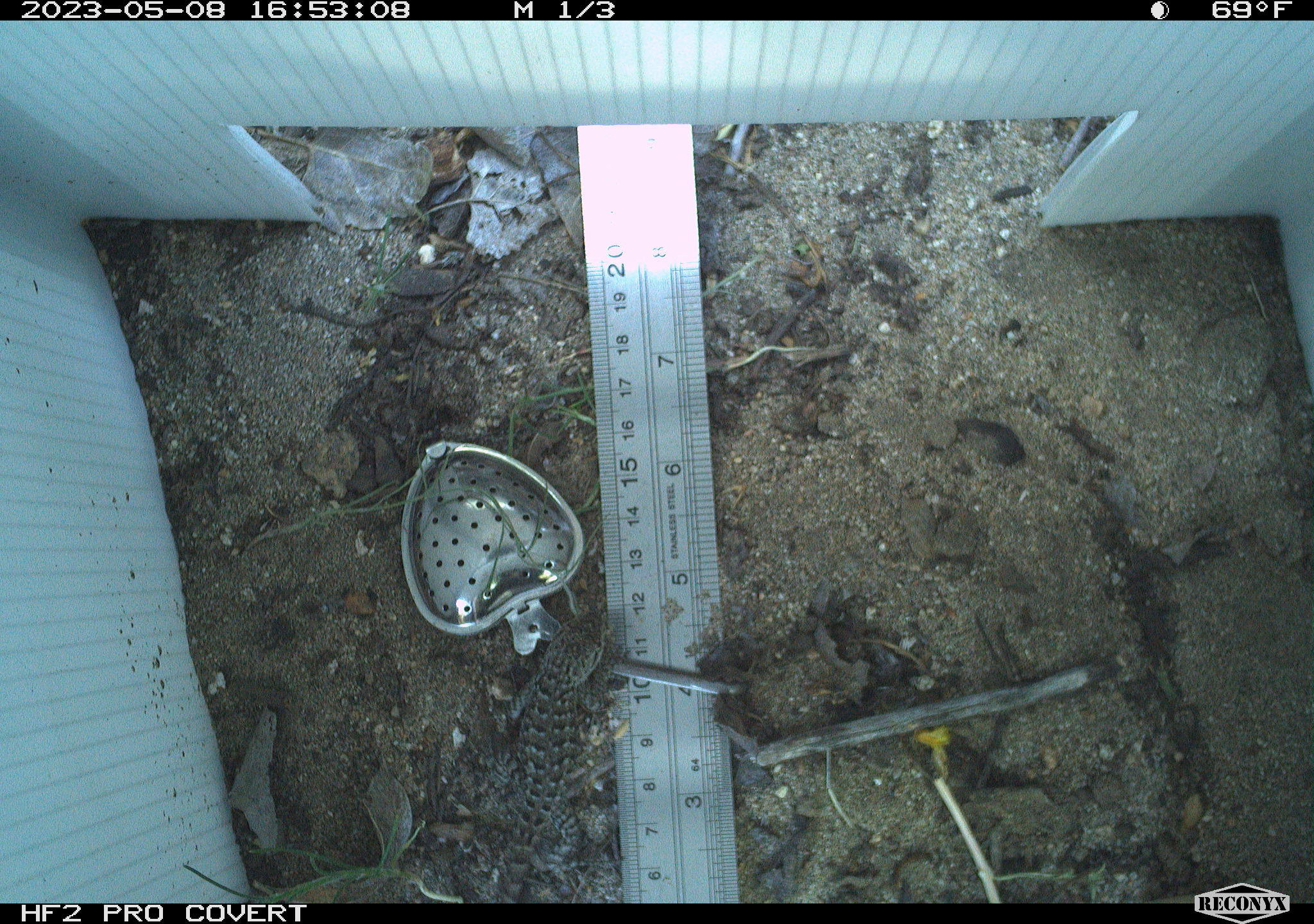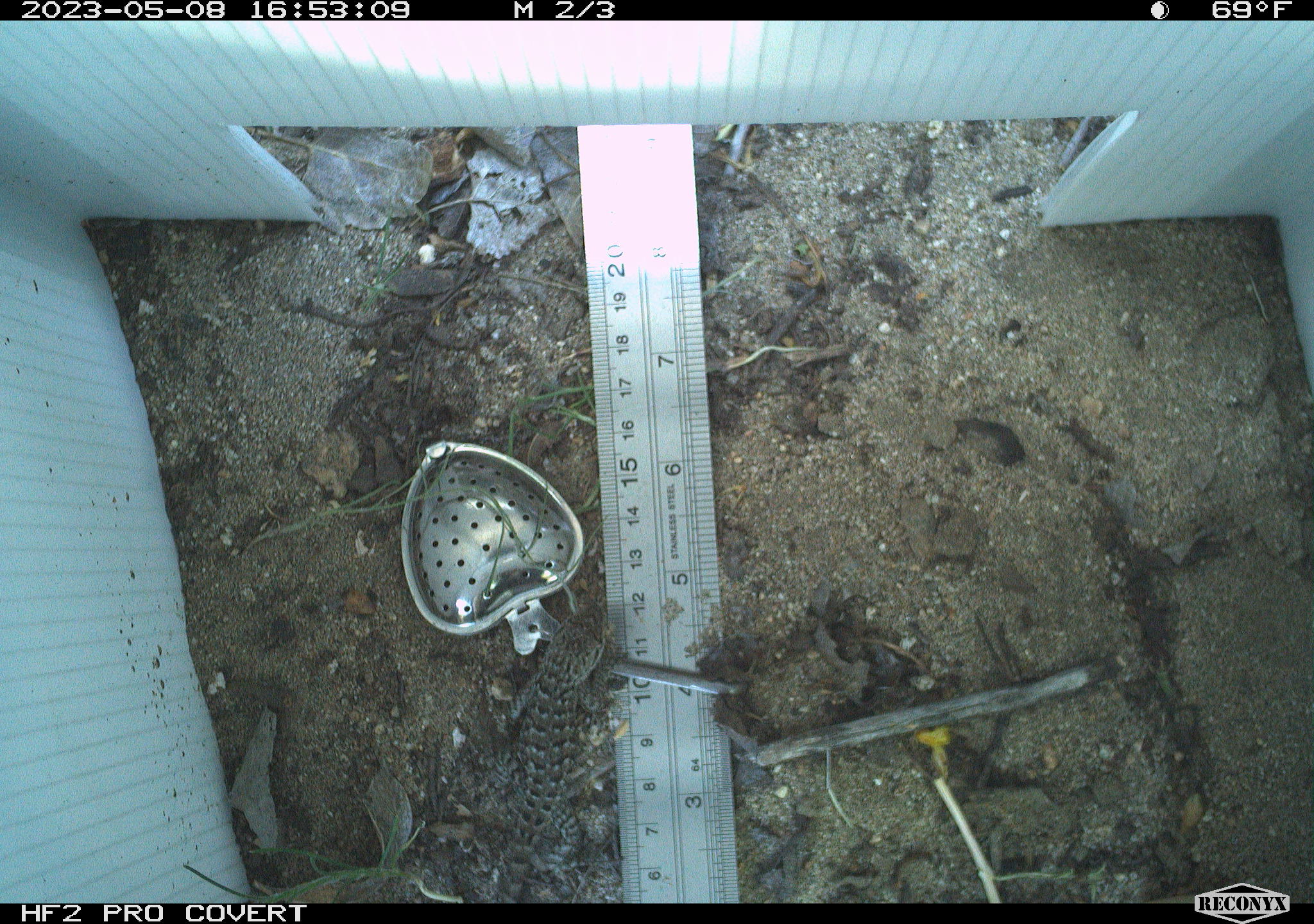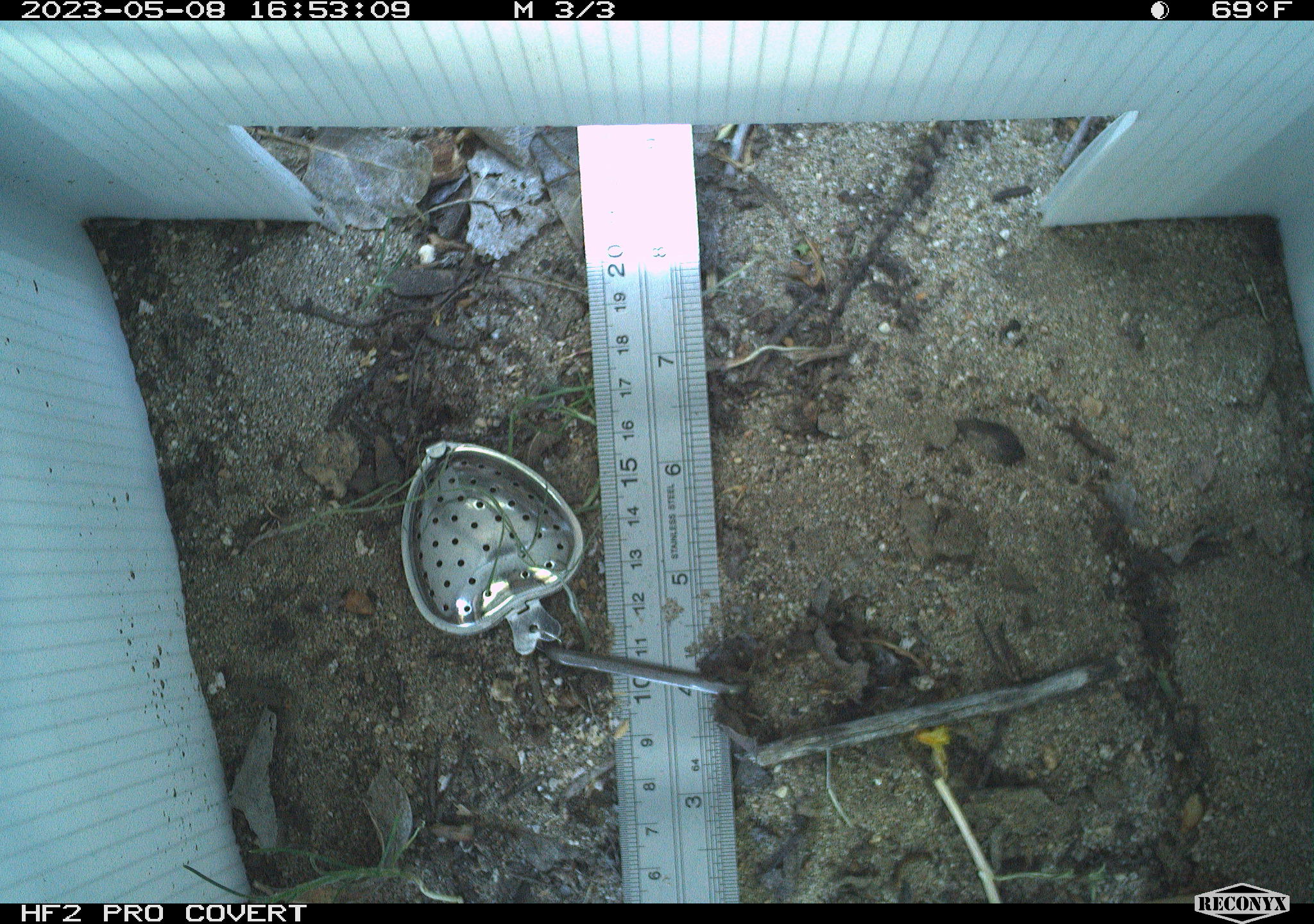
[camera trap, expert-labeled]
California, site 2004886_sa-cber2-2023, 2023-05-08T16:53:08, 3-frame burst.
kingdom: Animalia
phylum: Chordata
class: Reptilia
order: Squamata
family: Phrynosomatidae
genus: Sceloporus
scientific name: Sceloporus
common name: spiny lizards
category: sceloporus species